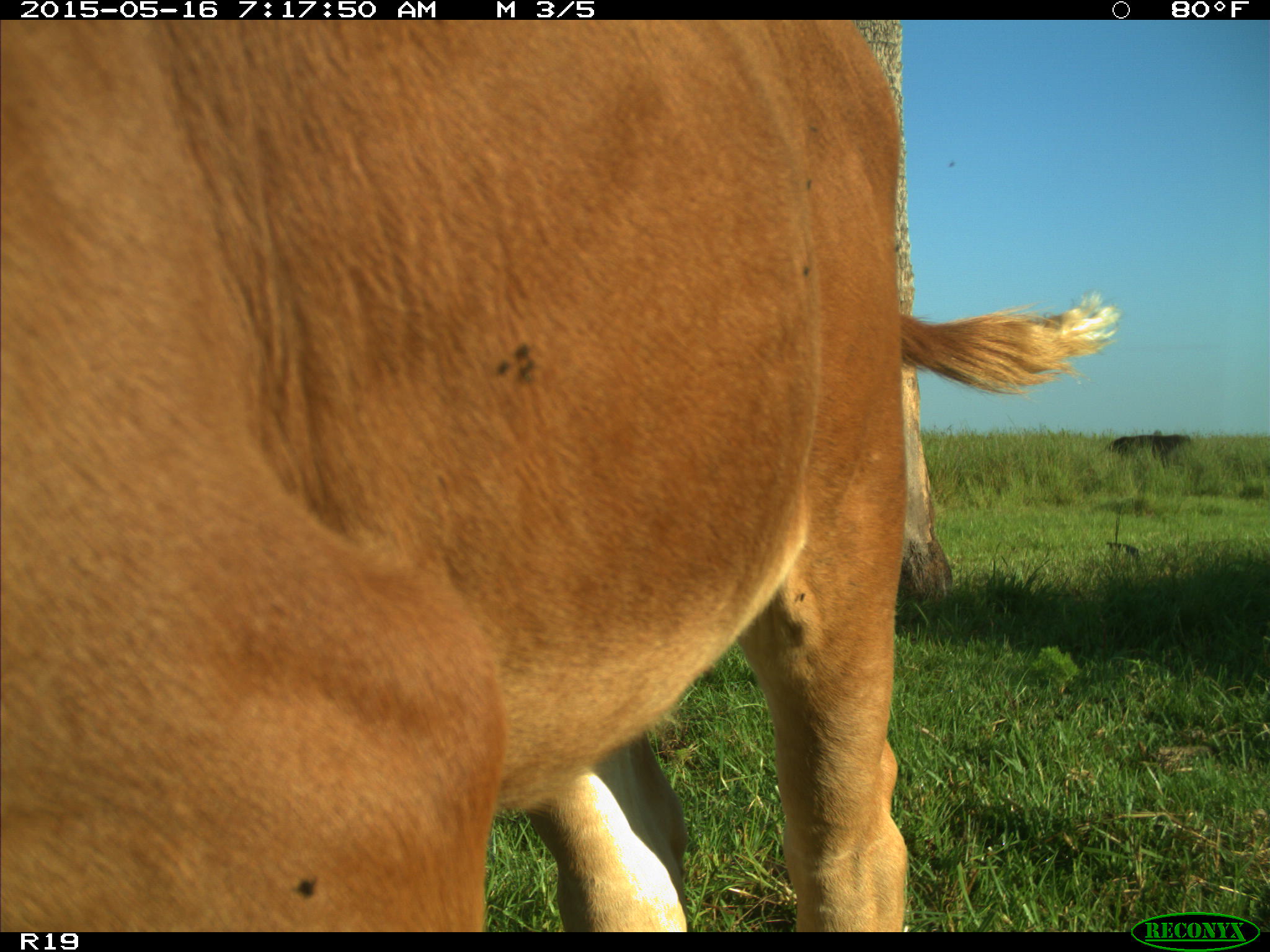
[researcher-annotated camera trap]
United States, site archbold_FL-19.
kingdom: Animalia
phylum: Chordata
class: Mammalia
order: Artiodactyla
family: Bovidae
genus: Bos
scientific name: Bos taurus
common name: domestic cow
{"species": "Bos taurus (domestic cow)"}